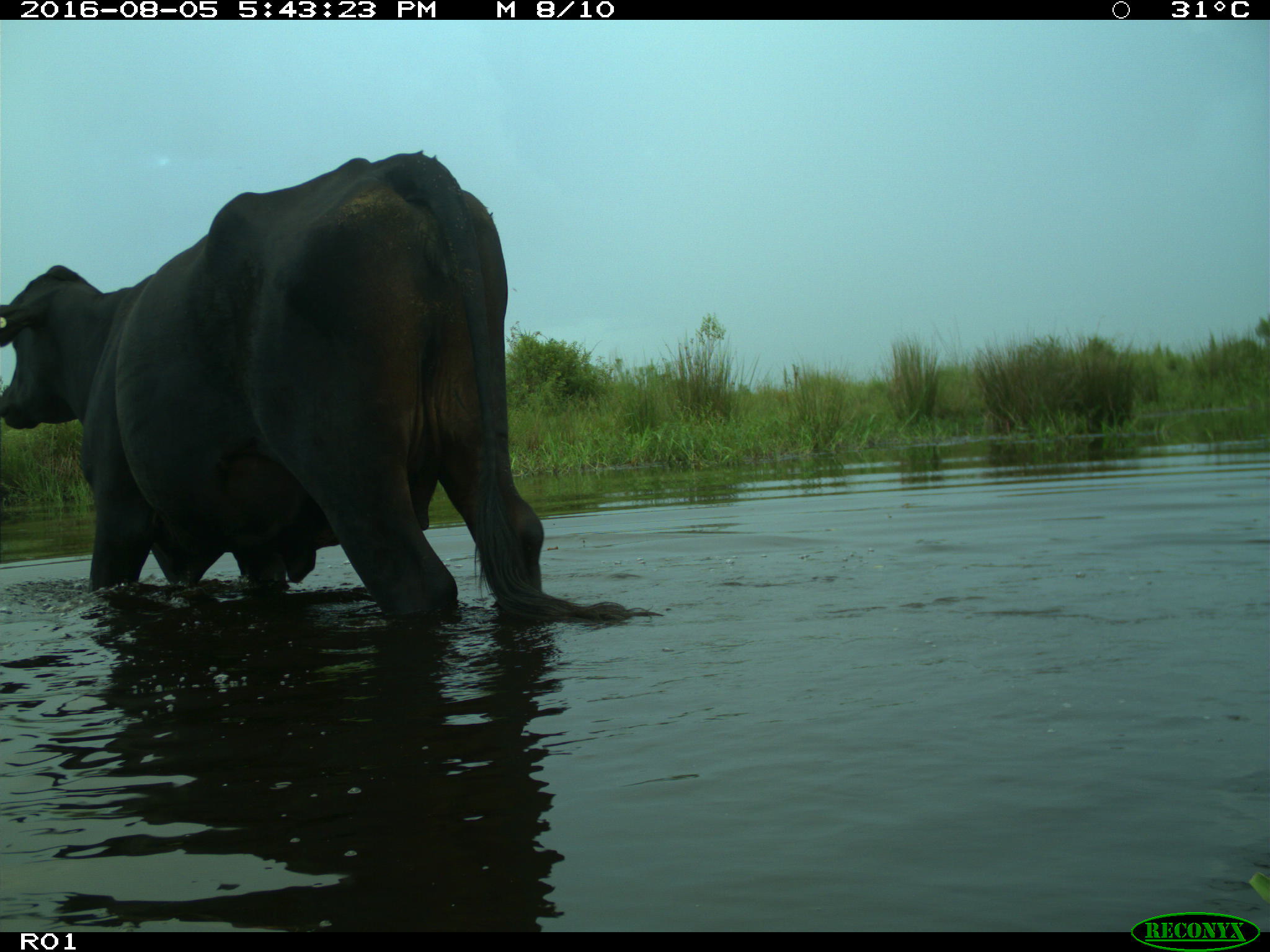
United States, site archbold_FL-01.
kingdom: Animalia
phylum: Chordata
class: Mammalia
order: Artiodactyla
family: Bovidae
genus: Bos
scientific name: Bos taurus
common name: domestic cow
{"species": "Bos taurus (domestic cow)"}